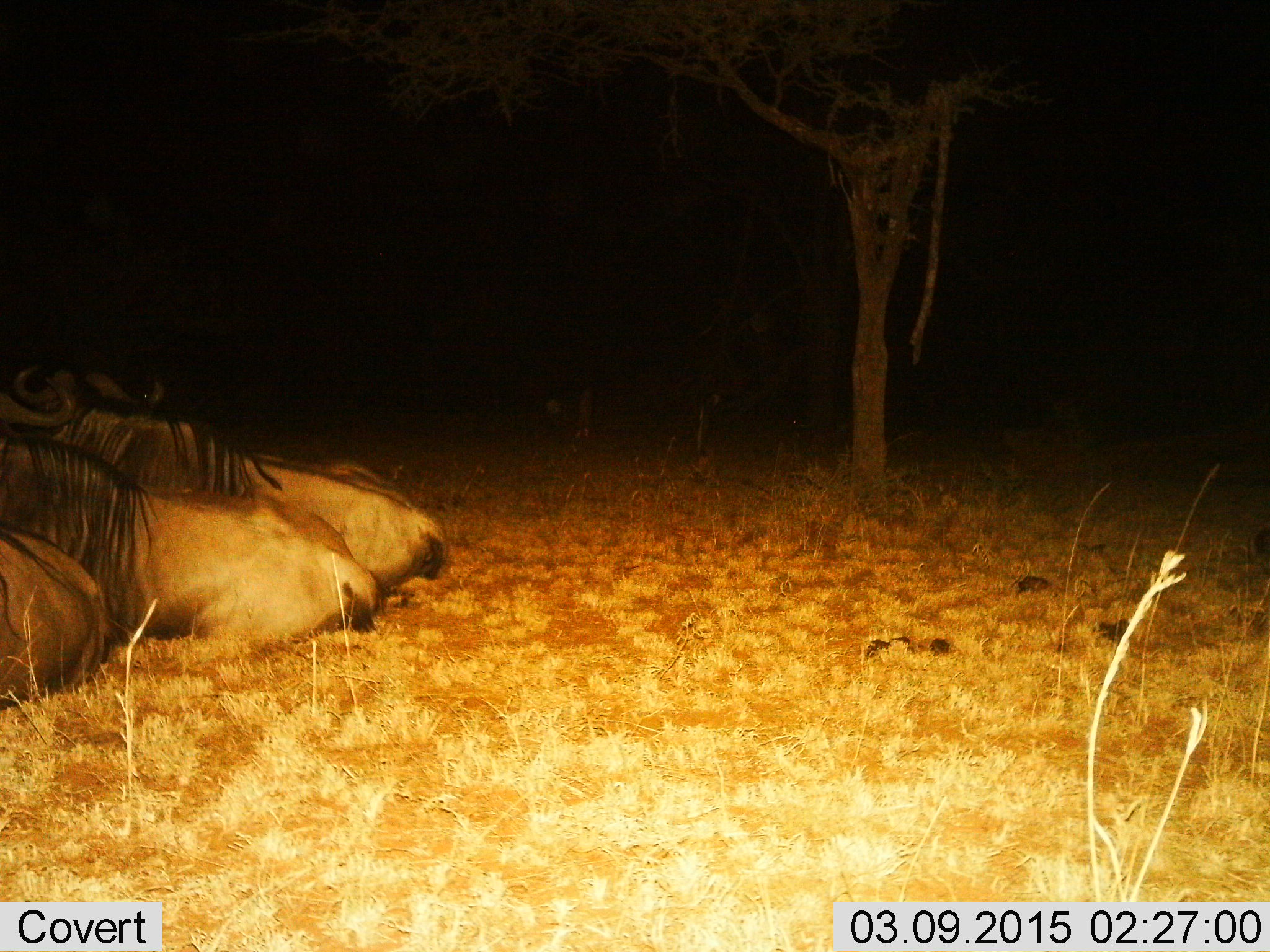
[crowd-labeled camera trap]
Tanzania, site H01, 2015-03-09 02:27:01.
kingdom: Animalia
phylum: Chordata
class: Mammalia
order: Artiodactyla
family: Bovidae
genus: Connochaetes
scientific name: Connochaetes taurinus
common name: blue wildebeest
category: wildebeest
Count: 3.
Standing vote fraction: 0%.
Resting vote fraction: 100%.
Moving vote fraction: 0%.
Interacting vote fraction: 10%.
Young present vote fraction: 0%.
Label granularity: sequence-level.